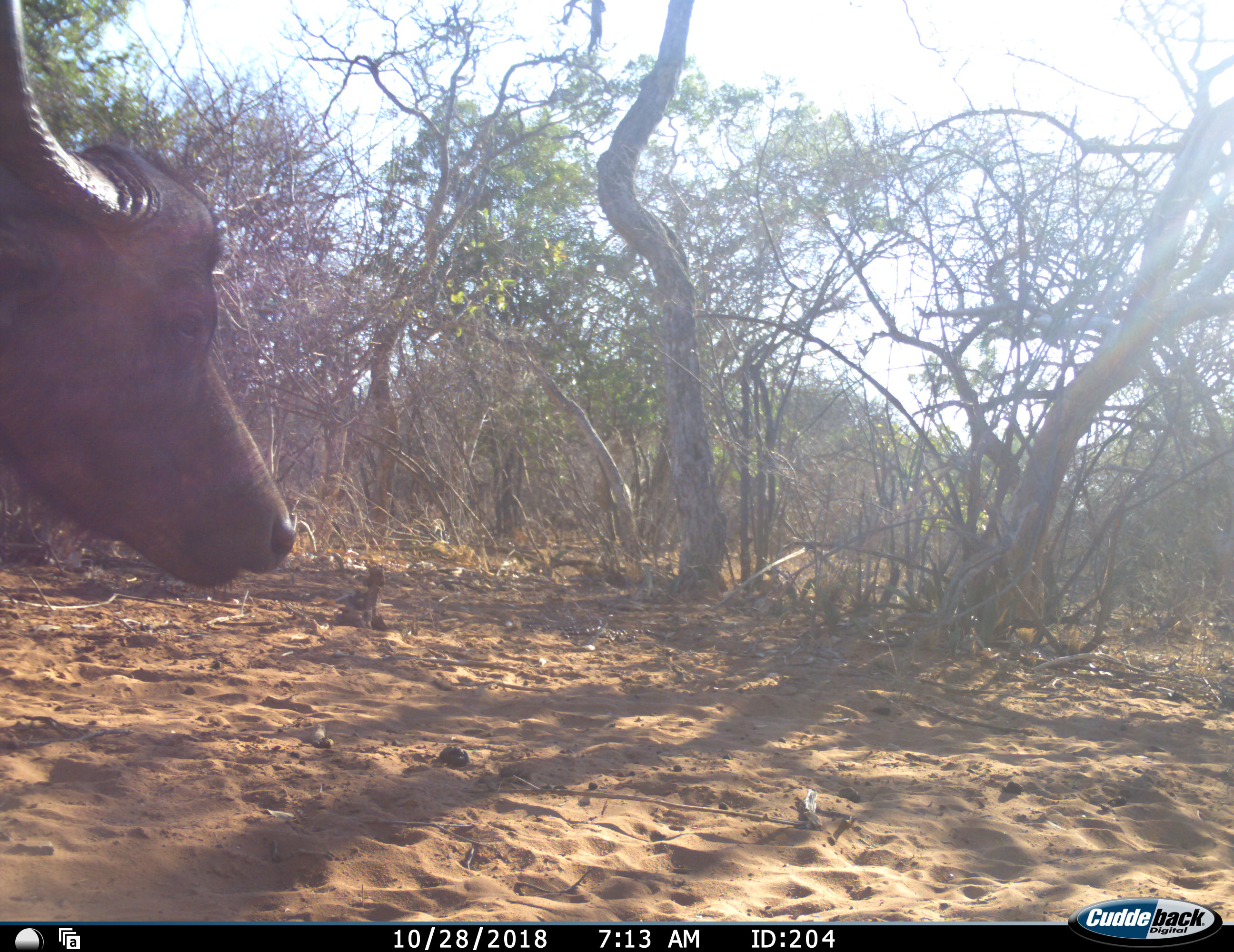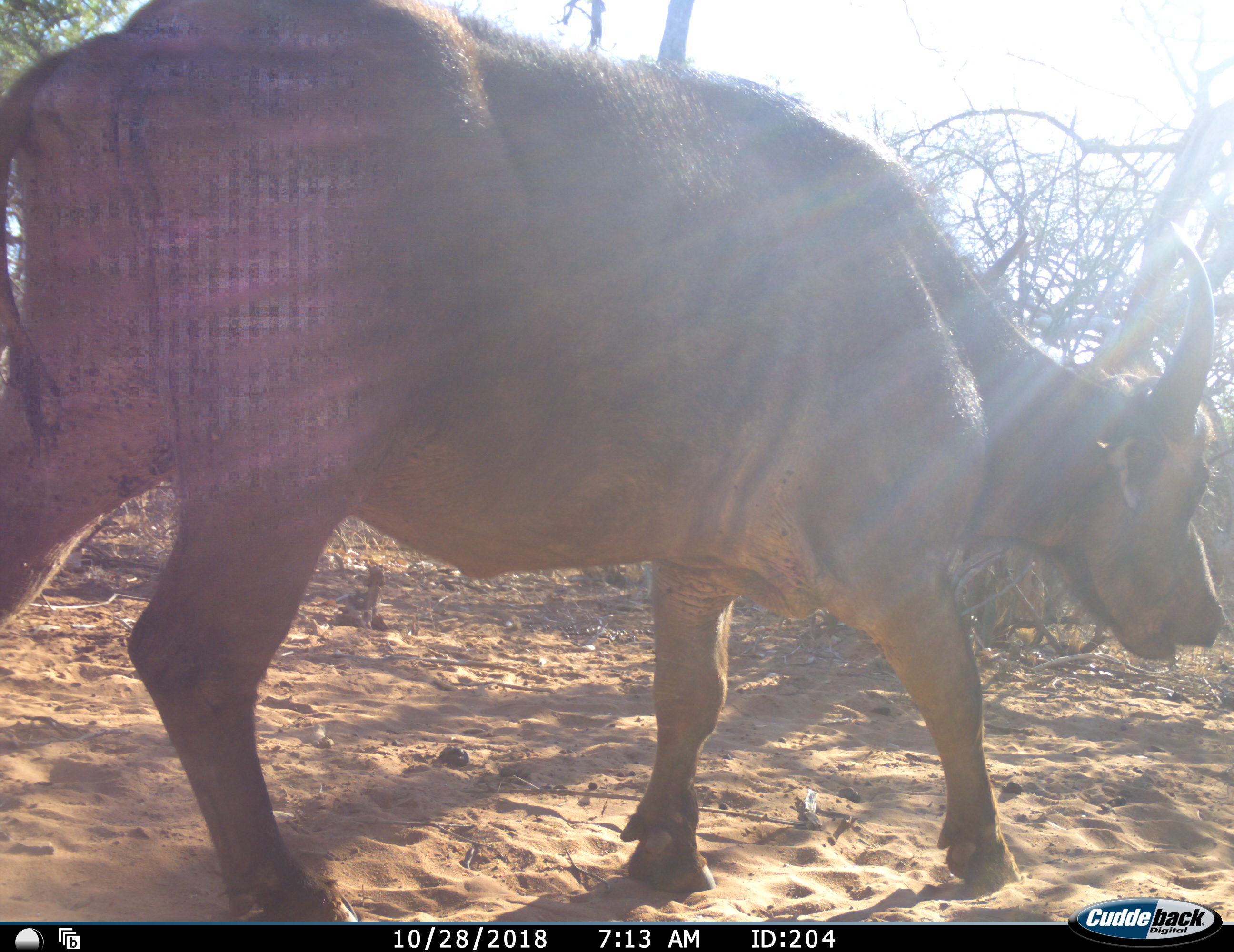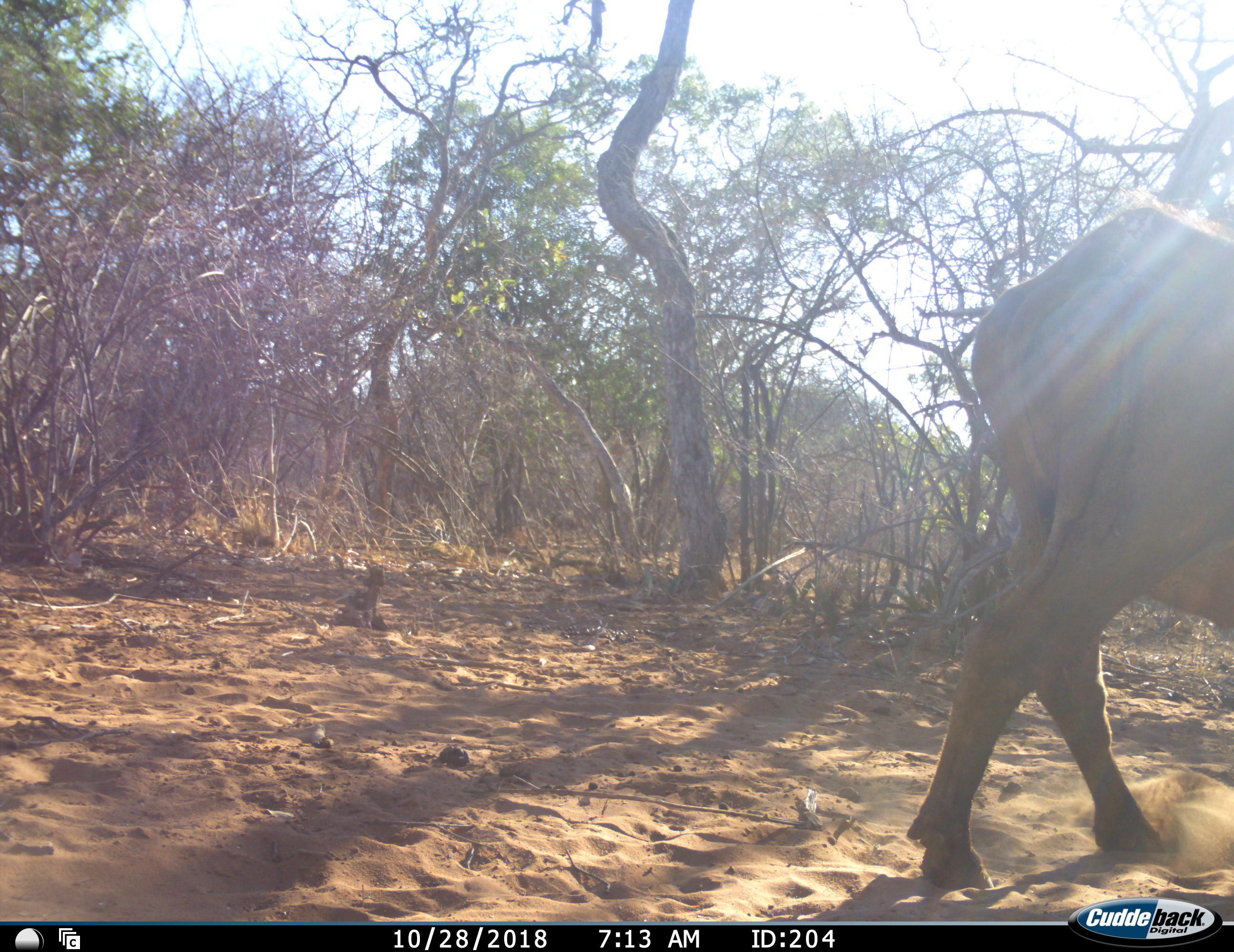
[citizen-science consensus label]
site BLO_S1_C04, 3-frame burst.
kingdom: Animalia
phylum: Chordata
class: Mammalia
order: Artiodactyla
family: Bovidae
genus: Syncerus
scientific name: Syncerus caffer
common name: african buffalo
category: buffalo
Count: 1.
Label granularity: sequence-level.